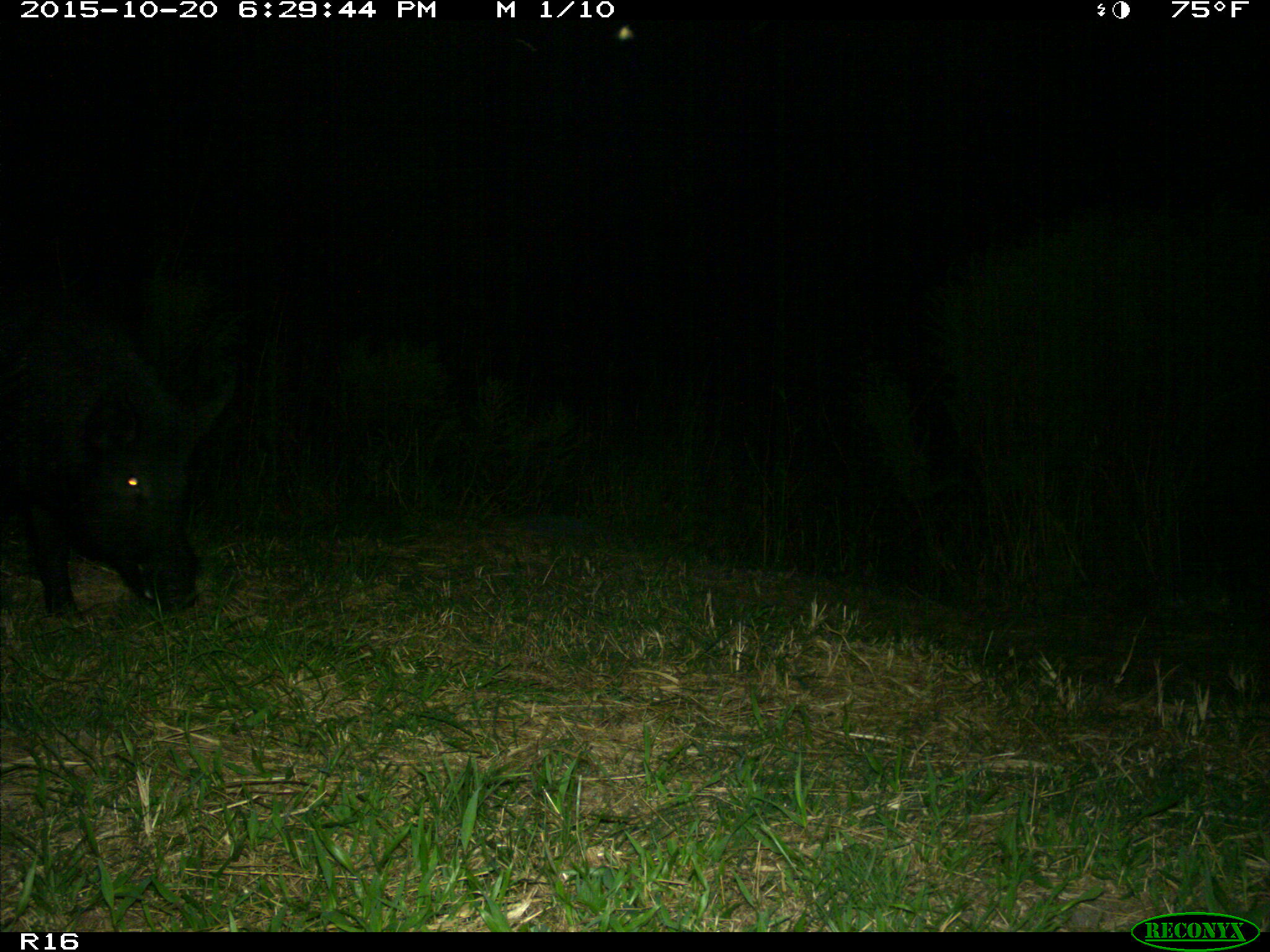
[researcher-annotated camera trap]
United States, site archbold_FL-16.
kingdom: Animalia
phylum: Chordata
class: Mammalia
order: Artiodactyla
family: Suidae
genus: Sus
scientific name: Sus scrofa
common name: wild boar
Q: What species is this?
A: Sus scrofa (wild boar).